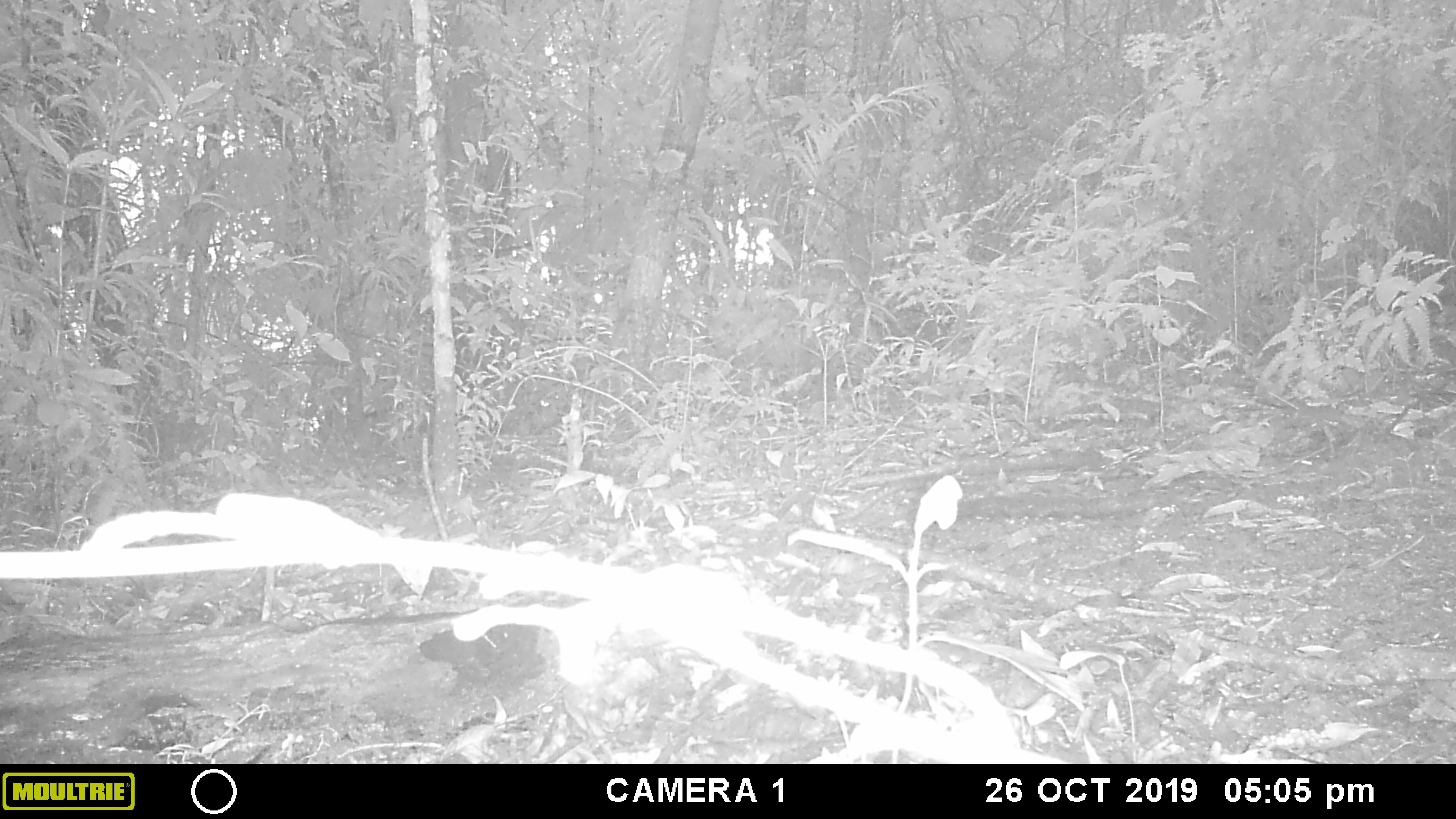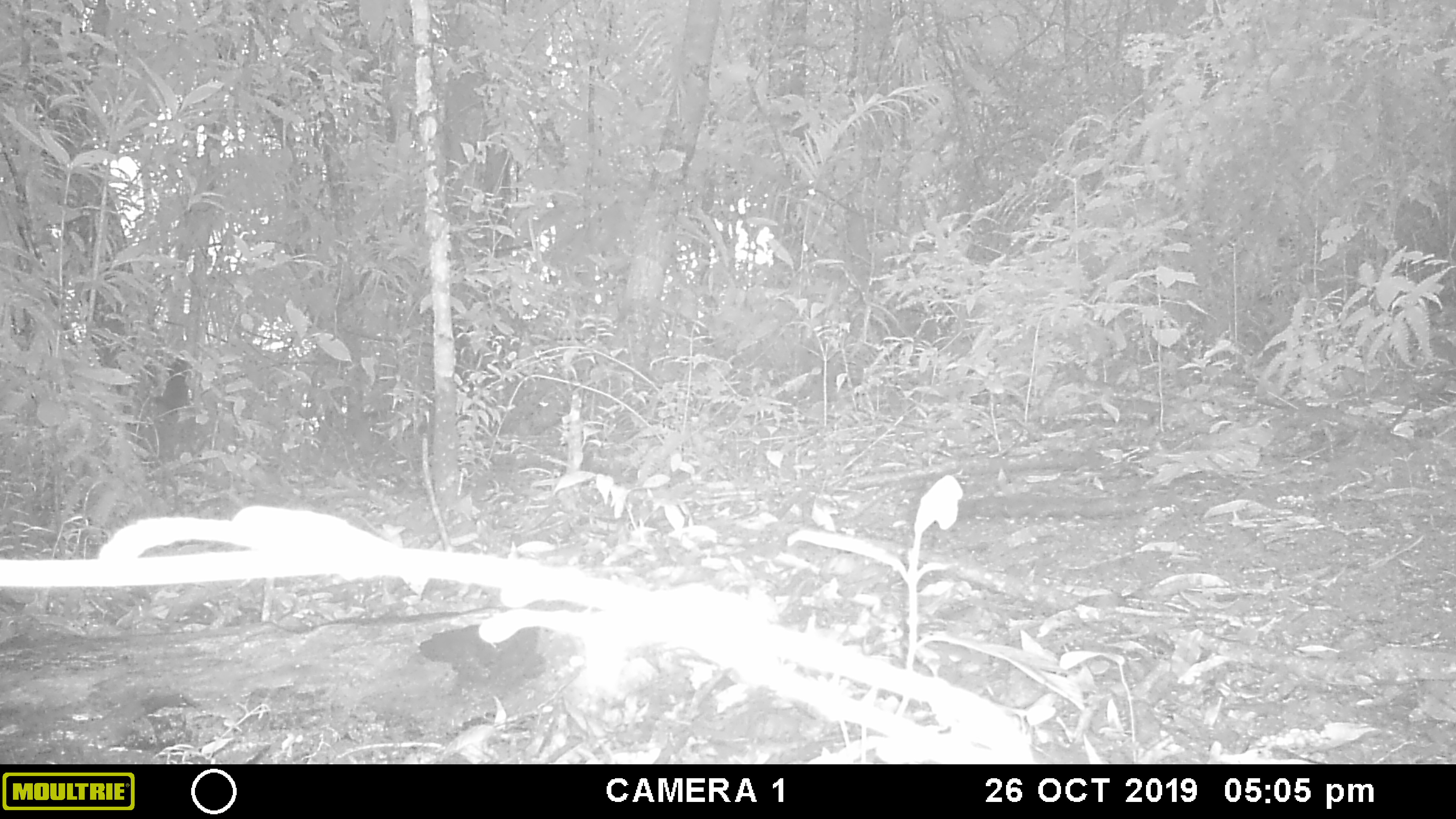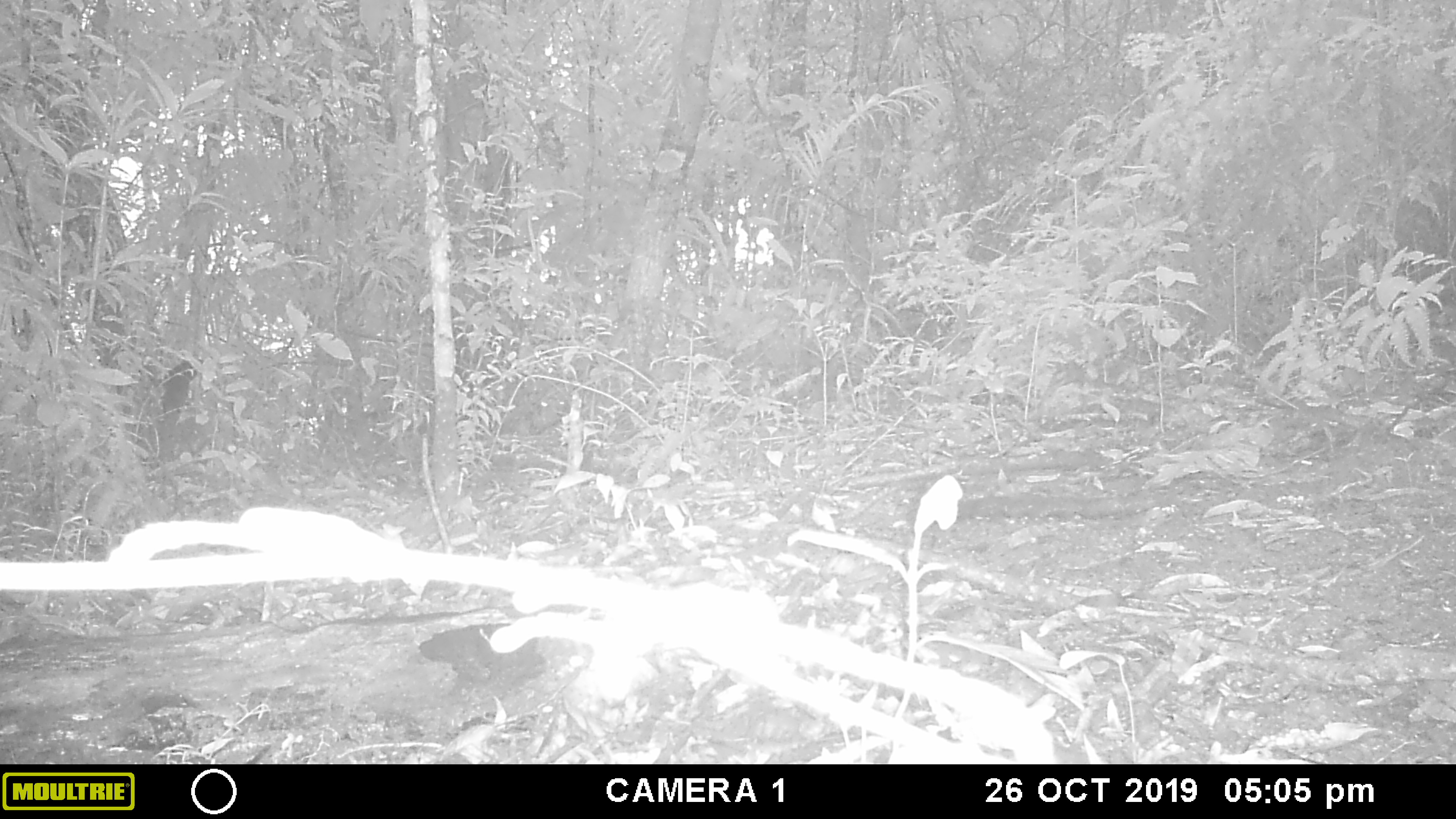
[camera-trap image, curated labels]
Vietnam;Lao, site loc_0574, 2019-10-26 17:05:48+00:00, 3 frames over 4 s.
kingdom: Animalia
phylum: Chordata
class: Mammalia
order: Rodentia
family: Sciuridae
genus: Dremomys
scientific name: Dremomys rufigenis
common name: red-cheeked squirrel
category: red cheeked squirrel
Red cheeked squirrel (red-cheeked squirrel) (Dremomys rufigenis). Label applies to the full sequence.